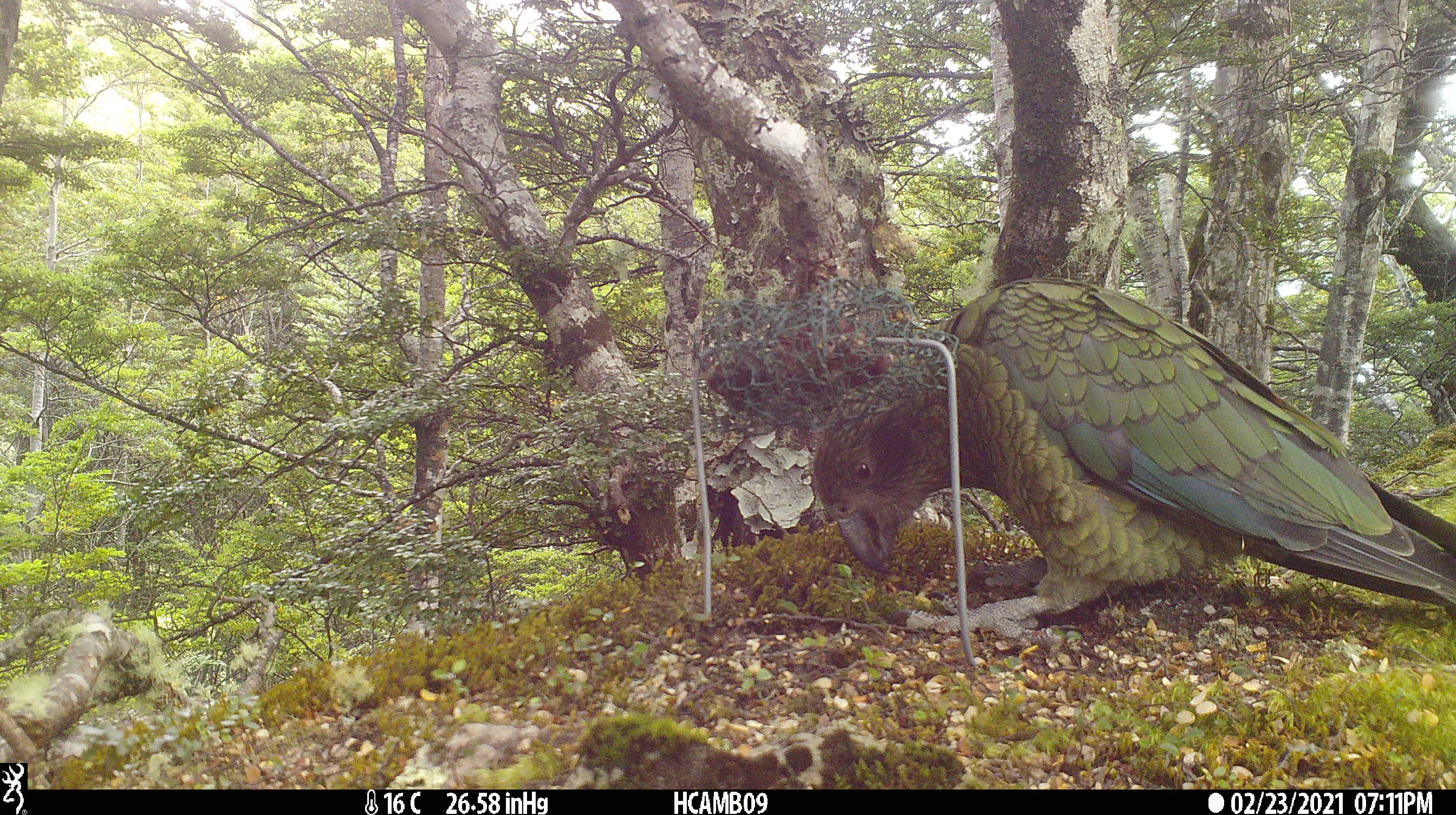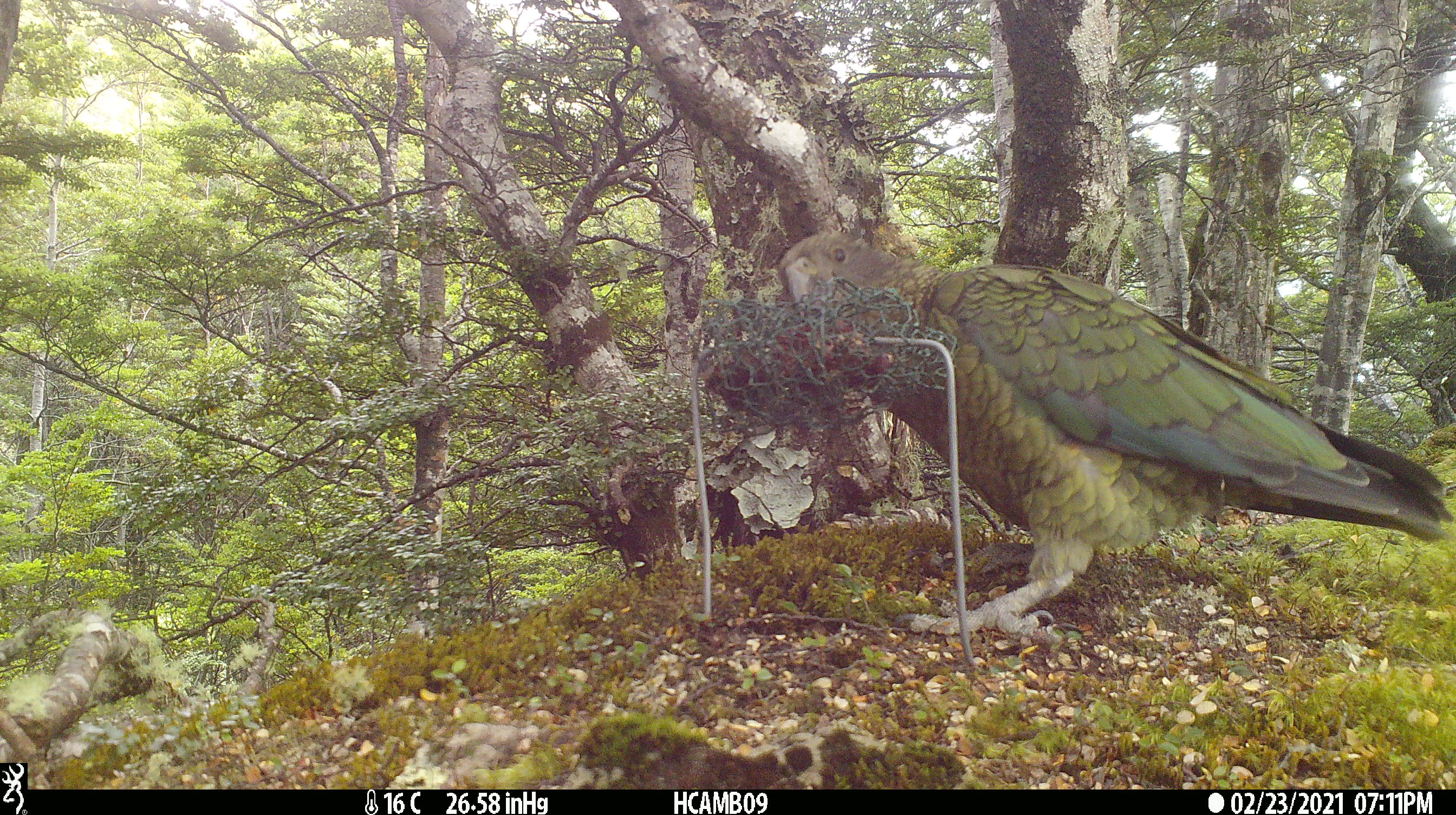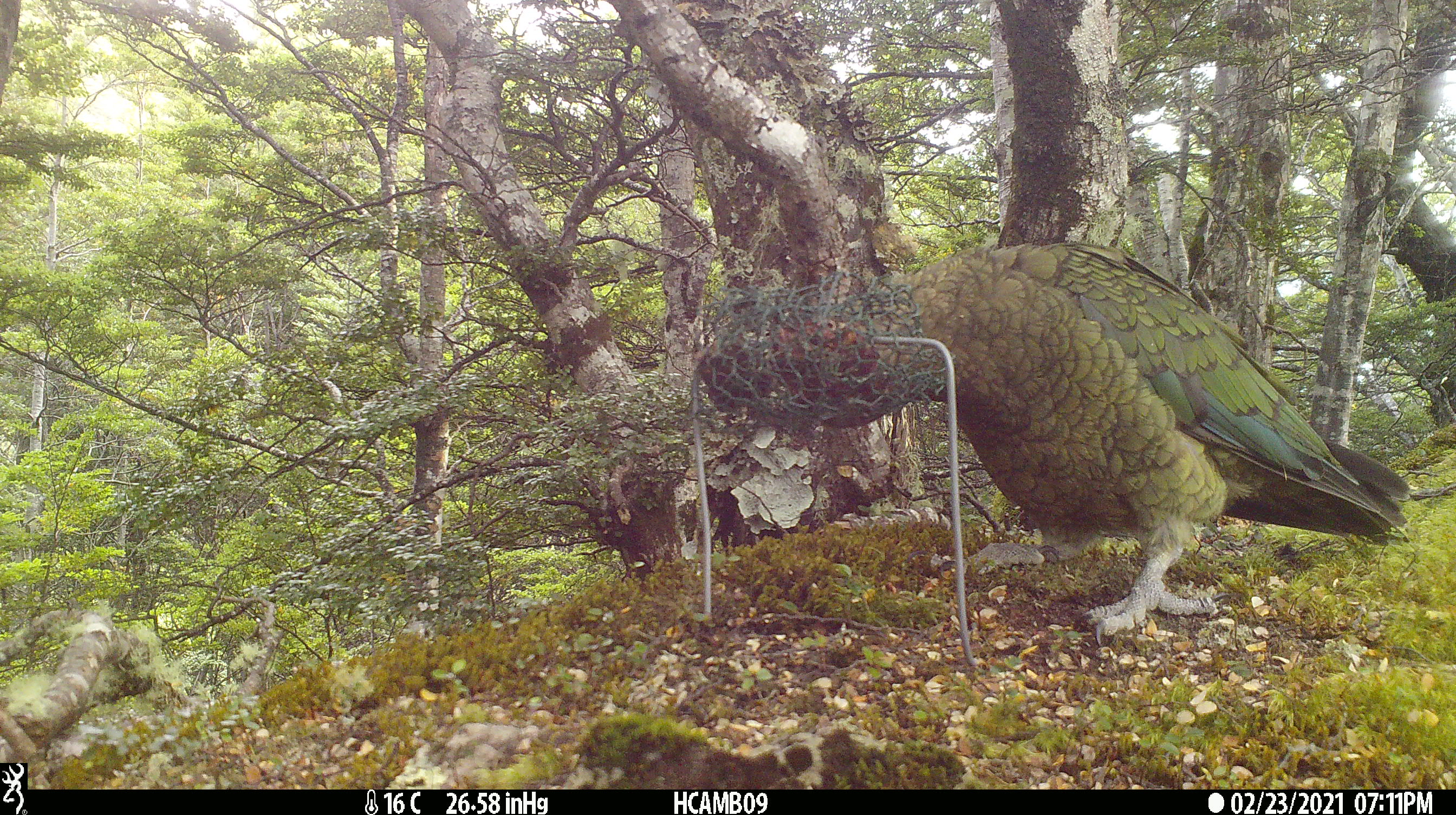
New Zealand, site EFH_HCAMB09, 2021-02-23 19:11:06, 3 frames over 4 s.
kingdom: Animalia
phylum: Chordata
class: Aves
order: Psittaciformes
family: Strigopidae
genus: Nestor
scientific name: Nestor notabilis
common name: kea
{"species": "kea (Nestor notabilis)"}